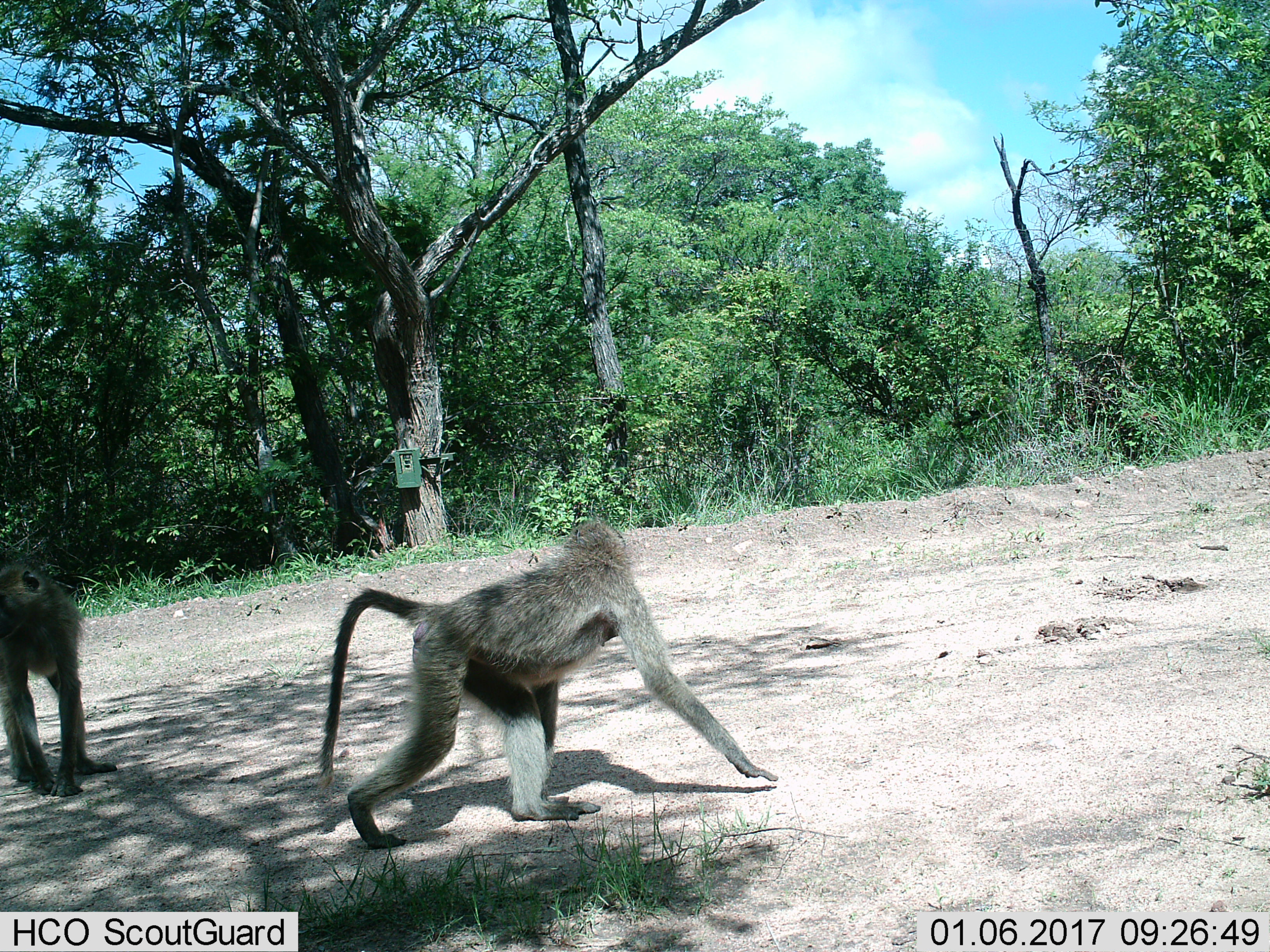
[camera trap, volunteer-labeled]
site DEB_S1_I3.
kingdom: Animalia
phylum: Chordata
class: Mammalia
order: Primates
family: Cercopithecidae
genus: Papio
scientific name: Papio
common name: baboon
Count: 2.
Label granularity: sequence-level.